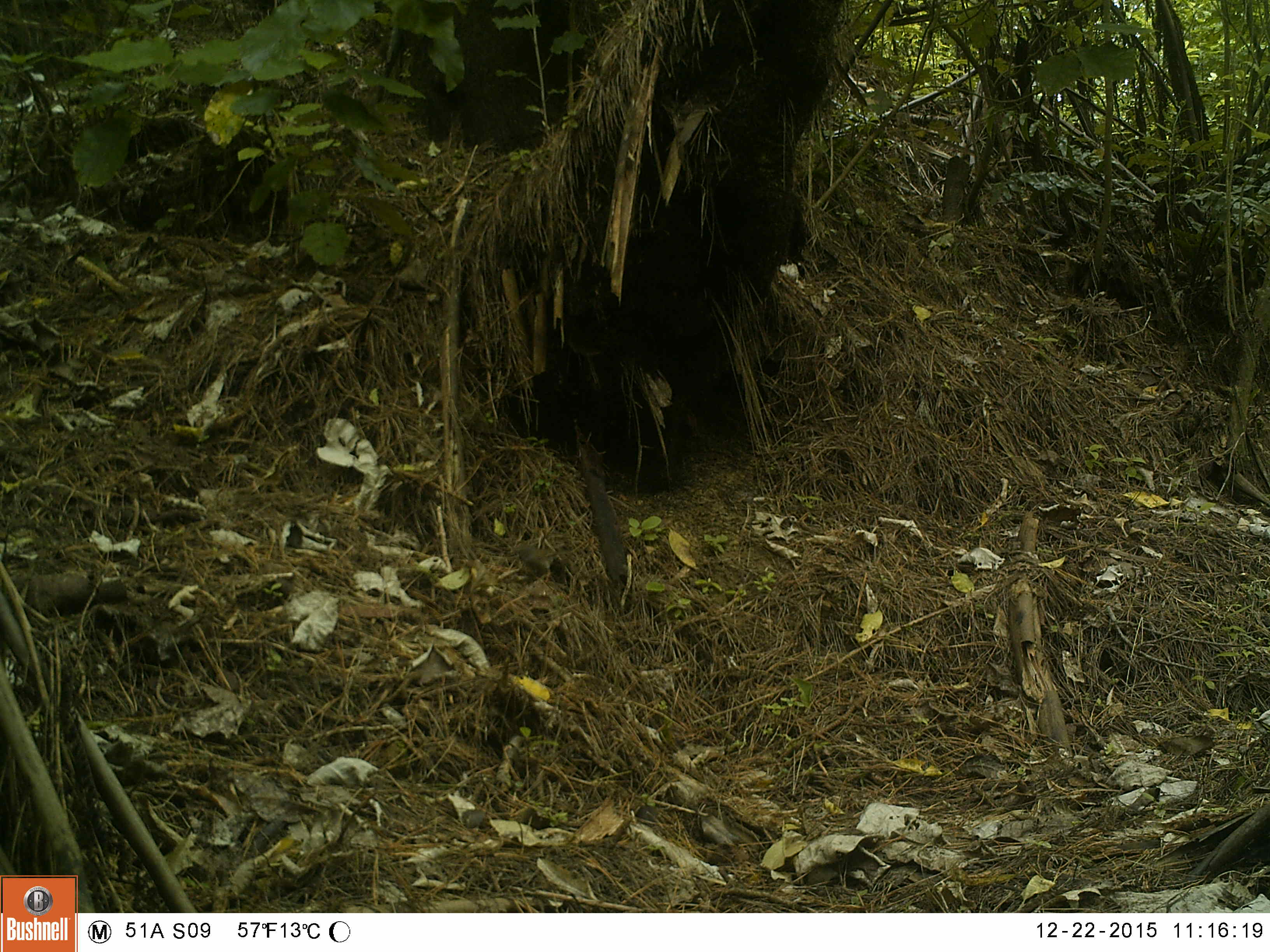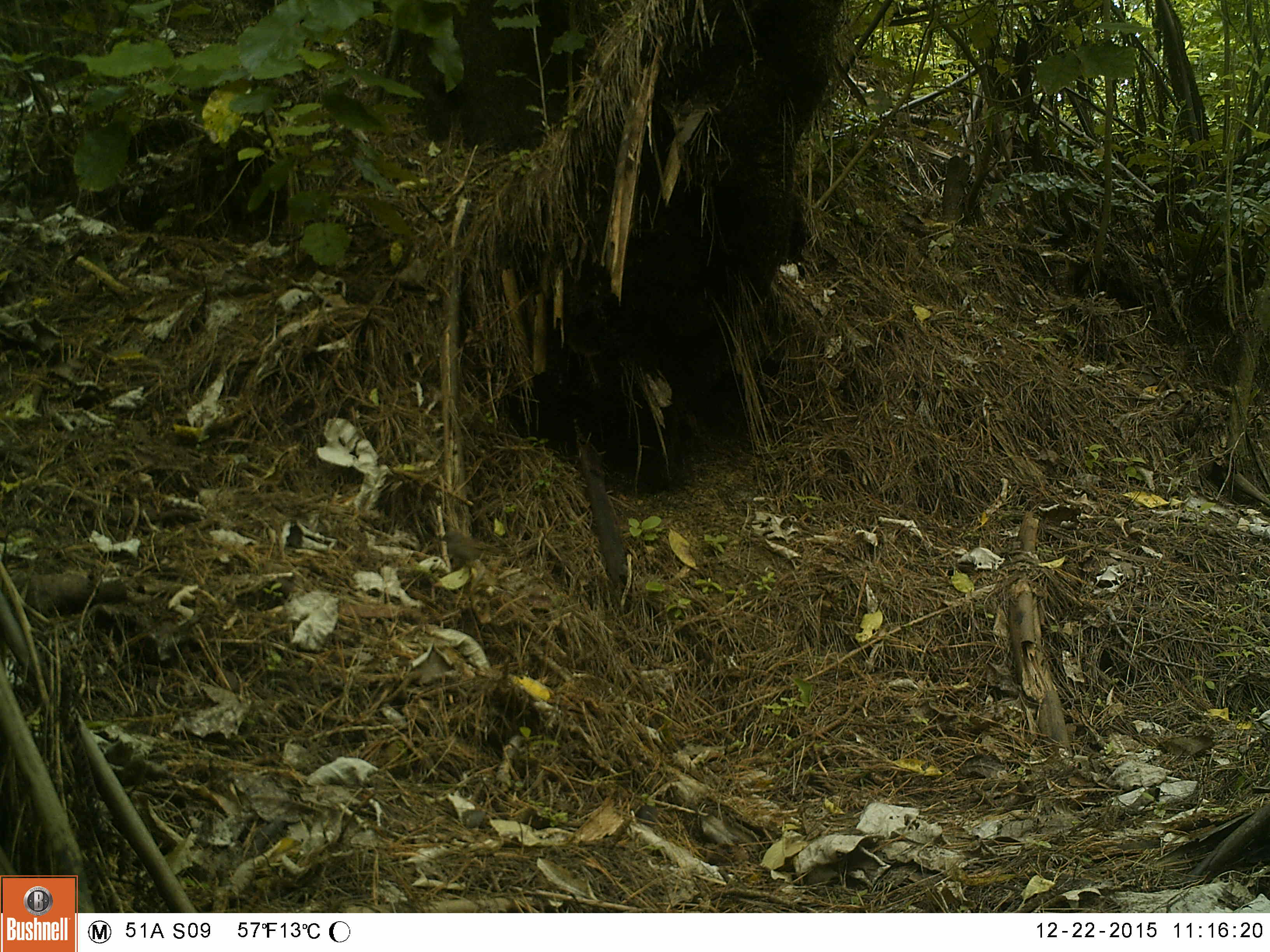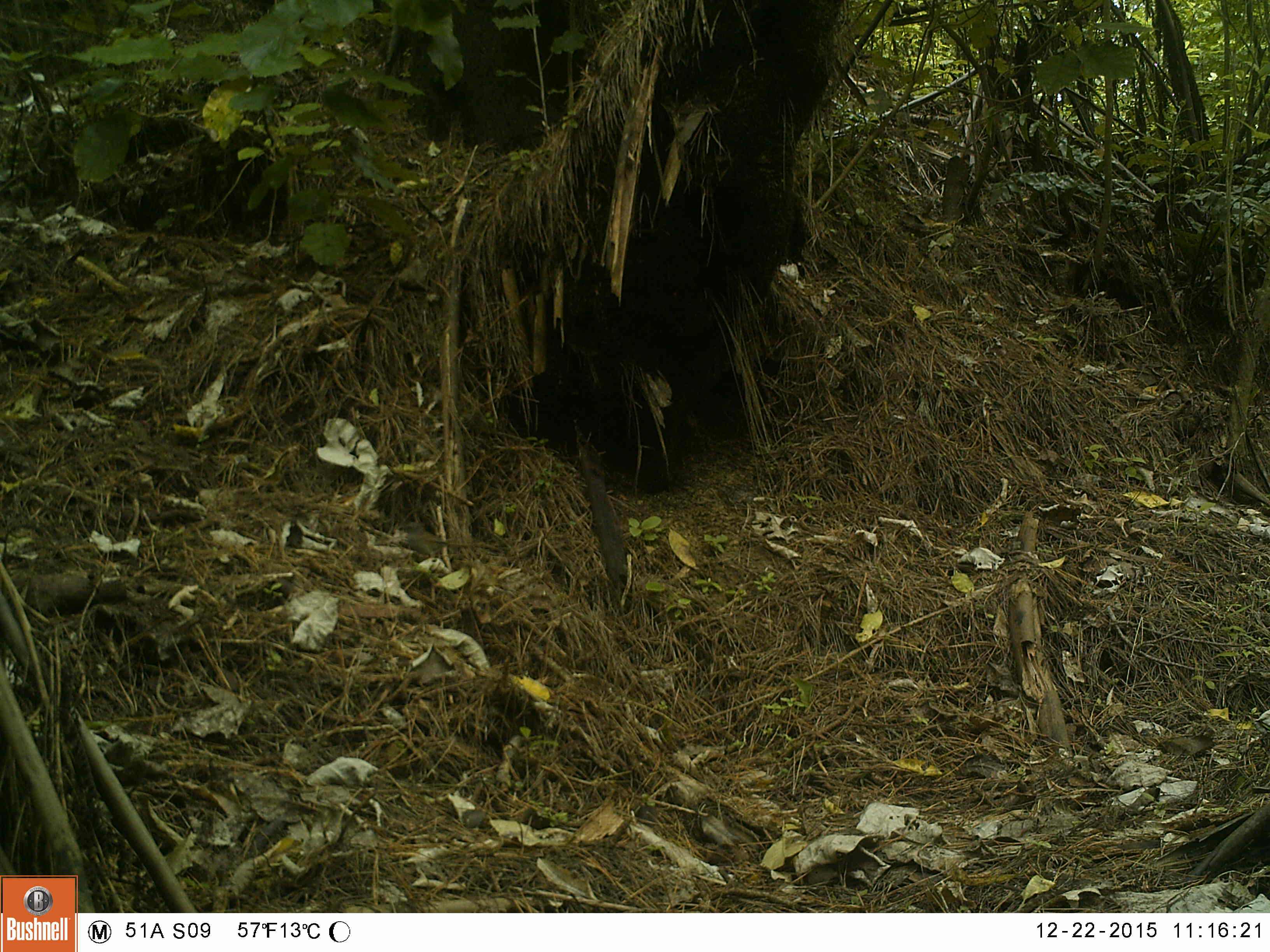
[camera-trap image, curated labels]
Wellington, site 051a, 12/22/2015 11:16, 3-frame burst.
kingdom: Animalia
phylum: Chordata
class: Aves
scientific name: Aves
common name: bird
Bird (Aves).